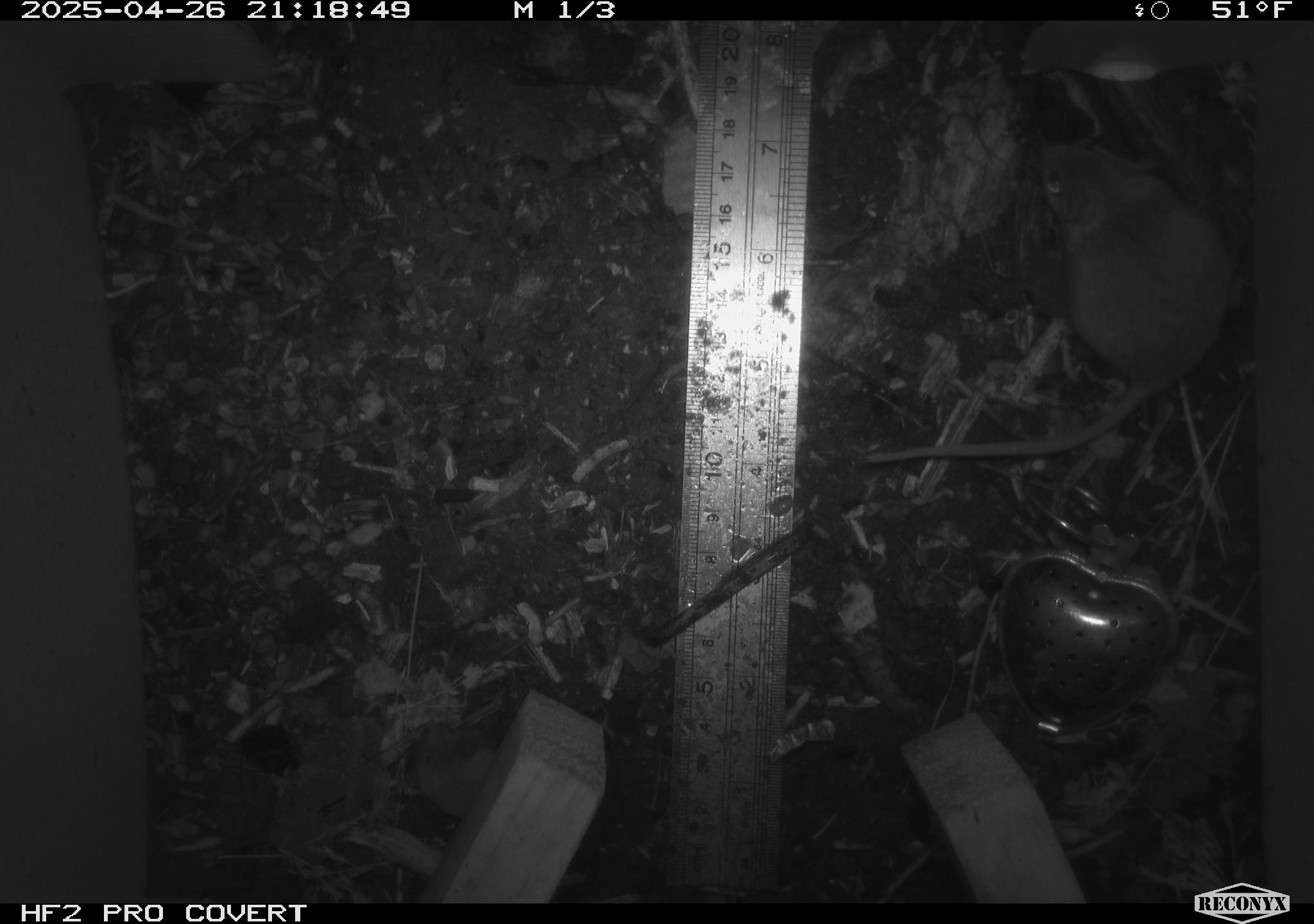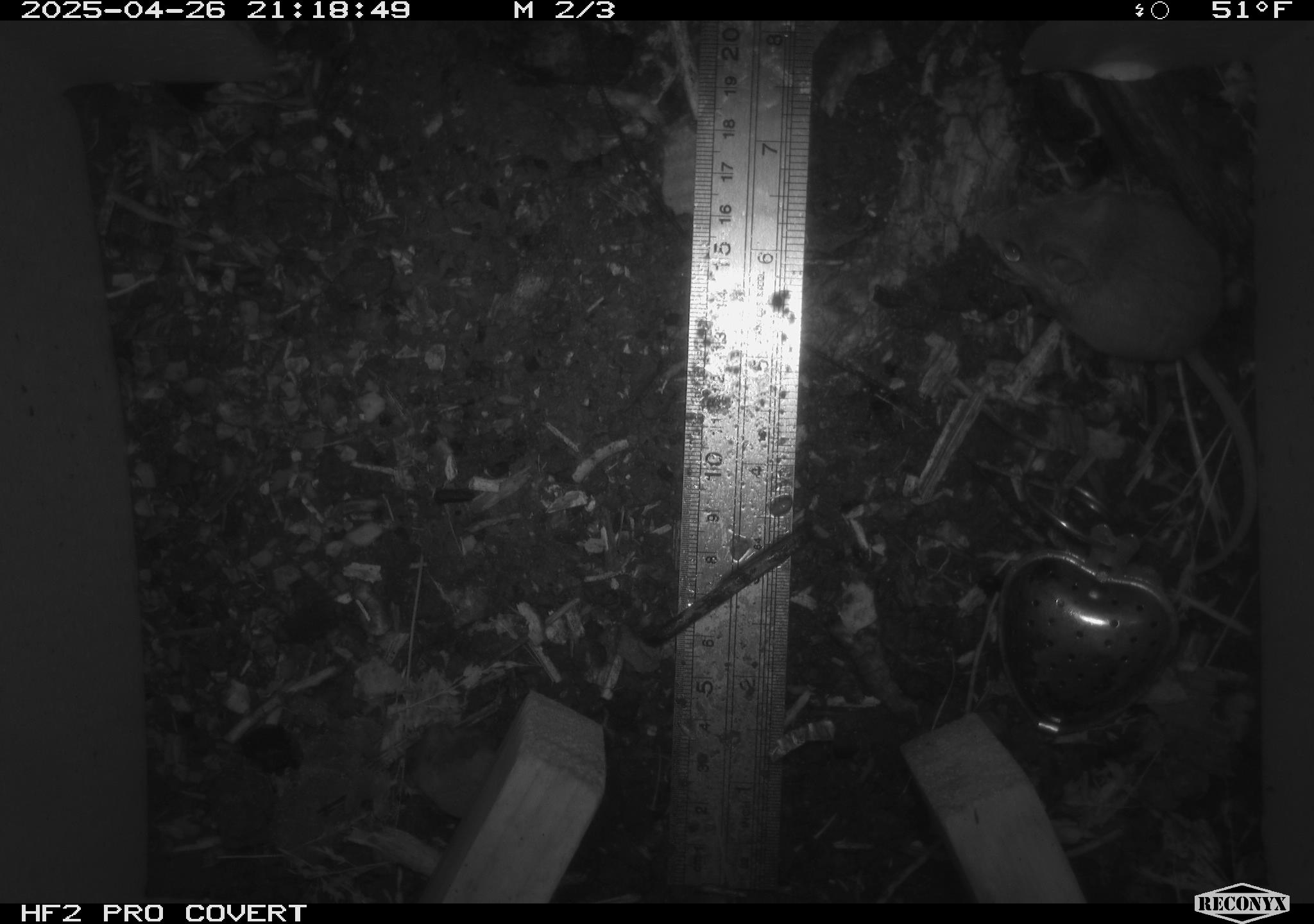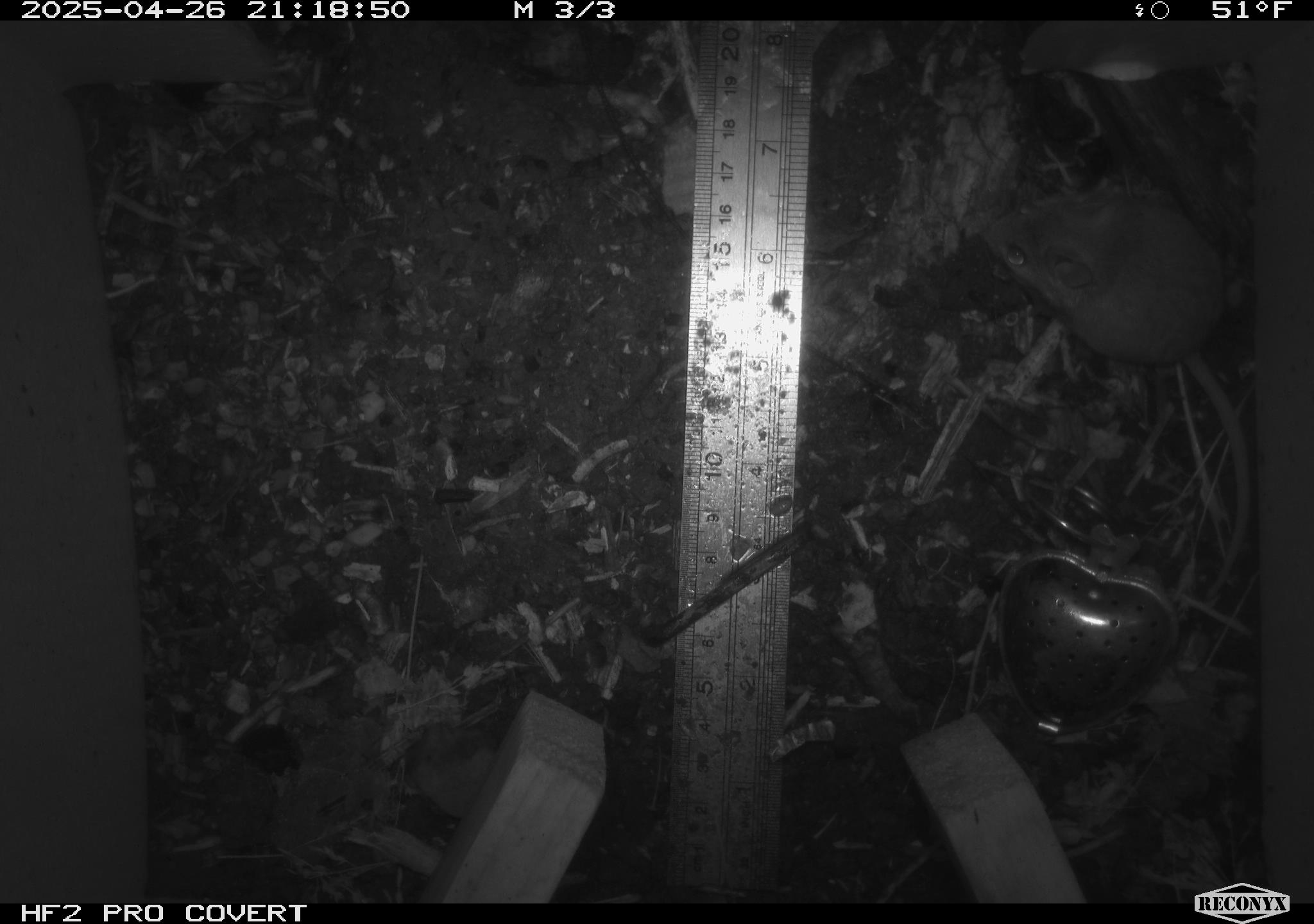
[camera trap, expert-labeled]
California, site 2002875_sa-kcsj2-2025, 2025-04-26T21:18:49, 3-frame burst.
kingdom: Animalia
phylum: Chordata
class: Mammalia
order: Rodentia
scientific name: Rodentia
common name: rodent